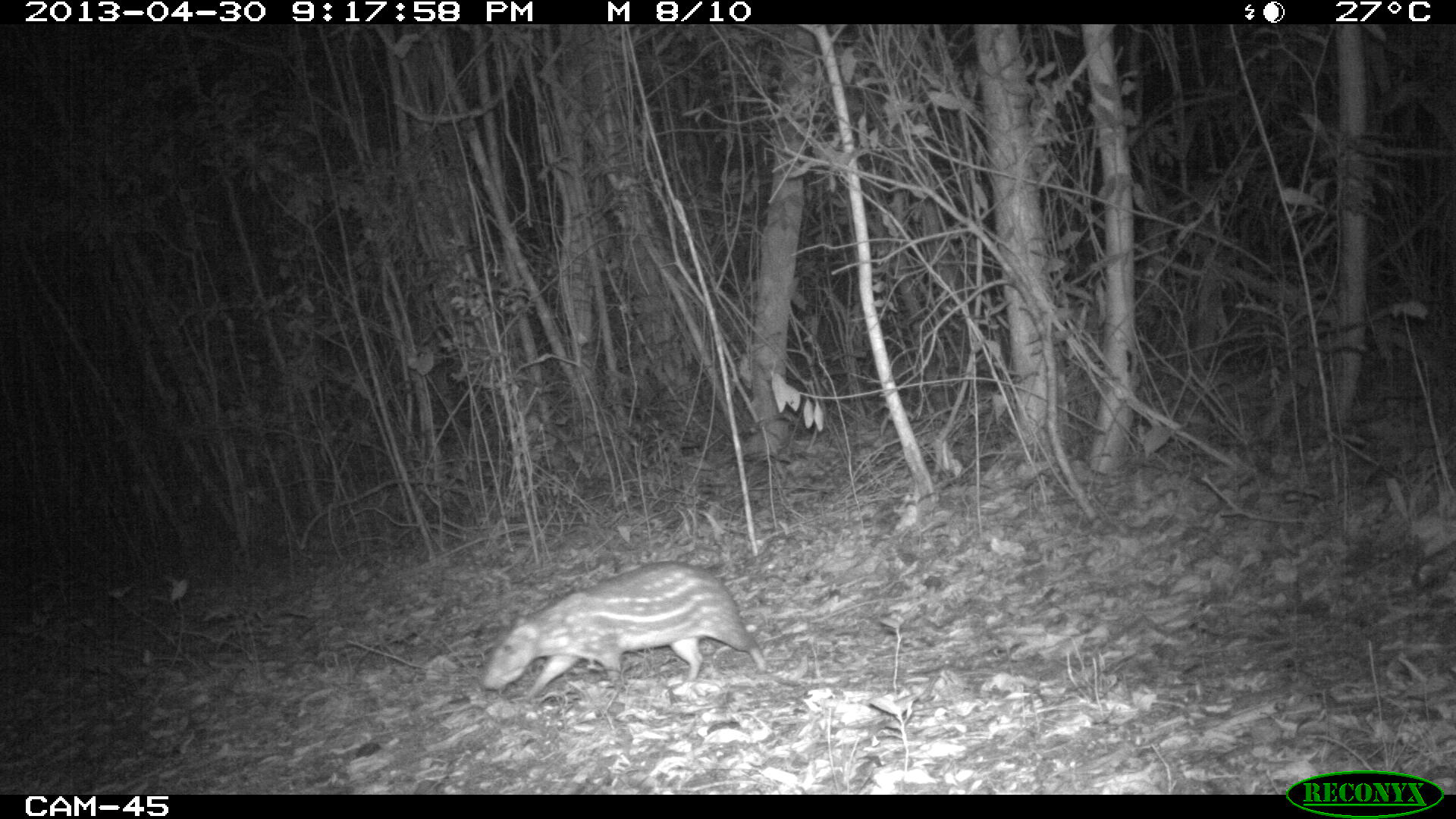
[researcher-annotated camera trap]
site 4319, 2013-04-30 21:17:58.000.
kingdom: Animalia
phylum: Chordata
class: Mammalia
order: Rodentia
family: Cuniculidae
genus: Cuniculus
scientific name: Cuniculus paca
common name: lowland paca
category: agouti paca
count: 1